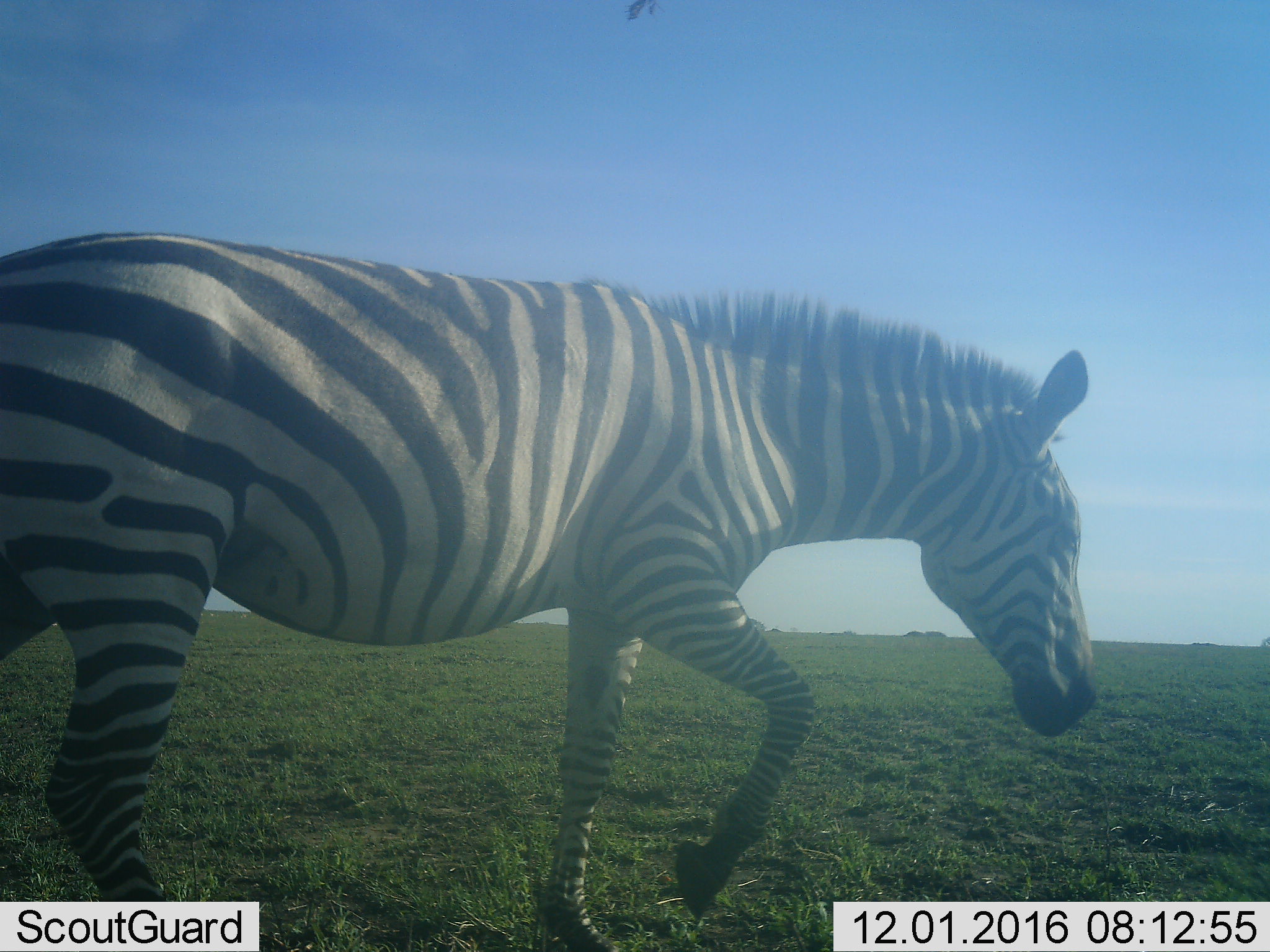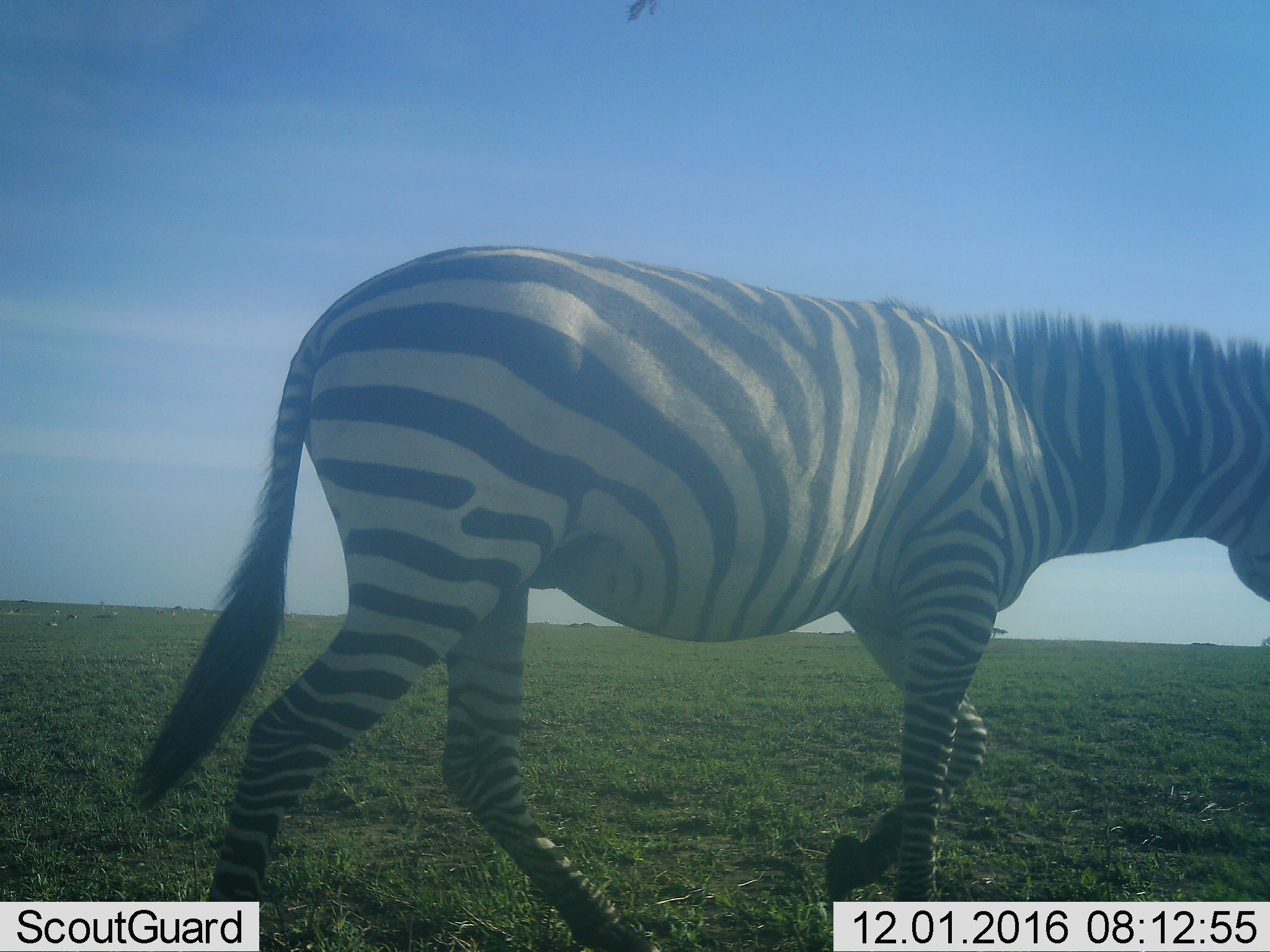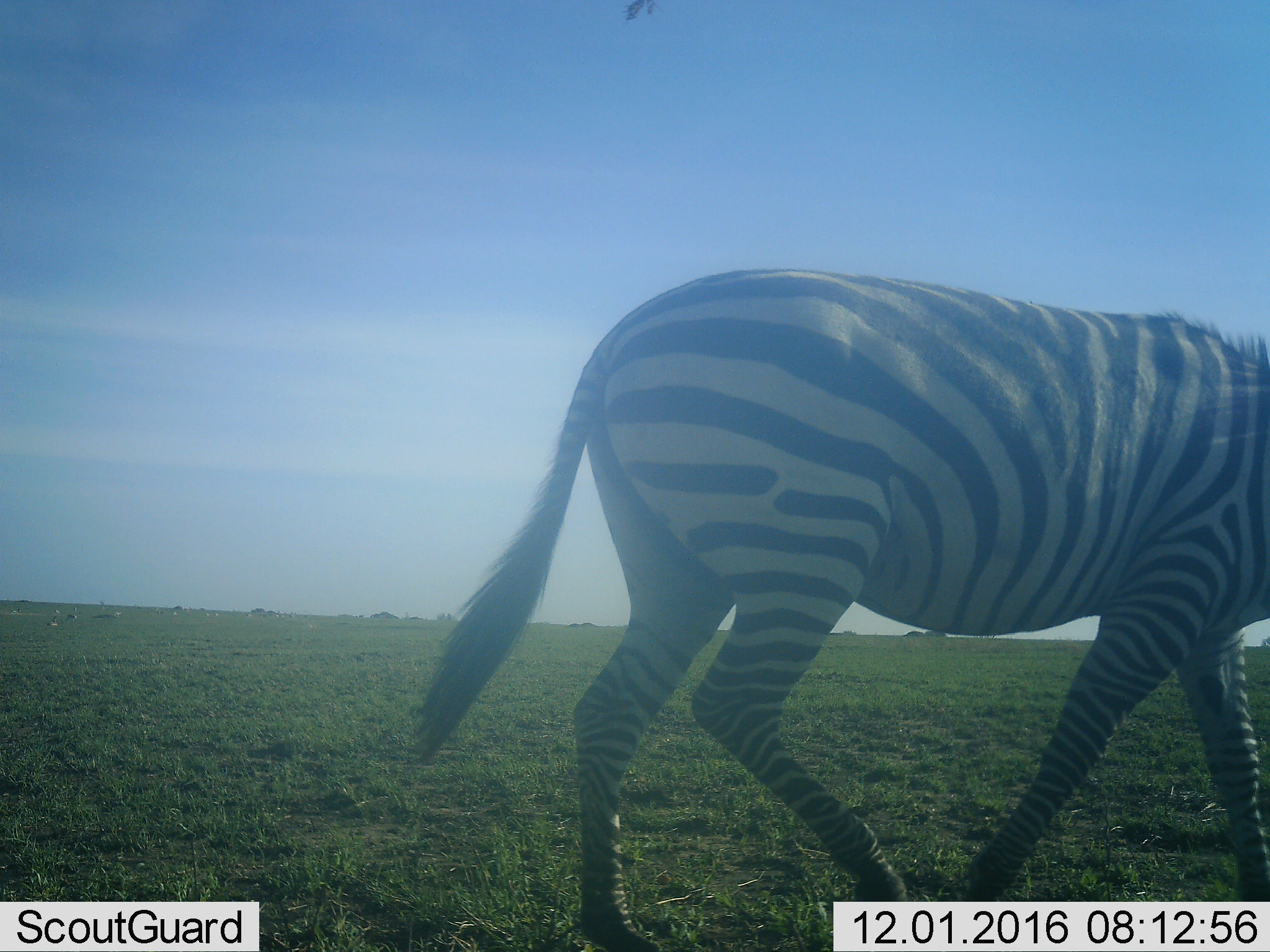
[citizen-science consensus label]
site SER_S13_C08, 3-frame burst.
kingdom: Animalia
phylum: Chordata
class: Mammalia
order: Perissodactyla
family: Equidae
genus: Equus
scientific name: Equus quagga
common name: plains zebra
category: zebraplains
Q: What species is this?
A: Zebraplains (plains zebra) (Equus quagga).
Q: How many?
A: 1.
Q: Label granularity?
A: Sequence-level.